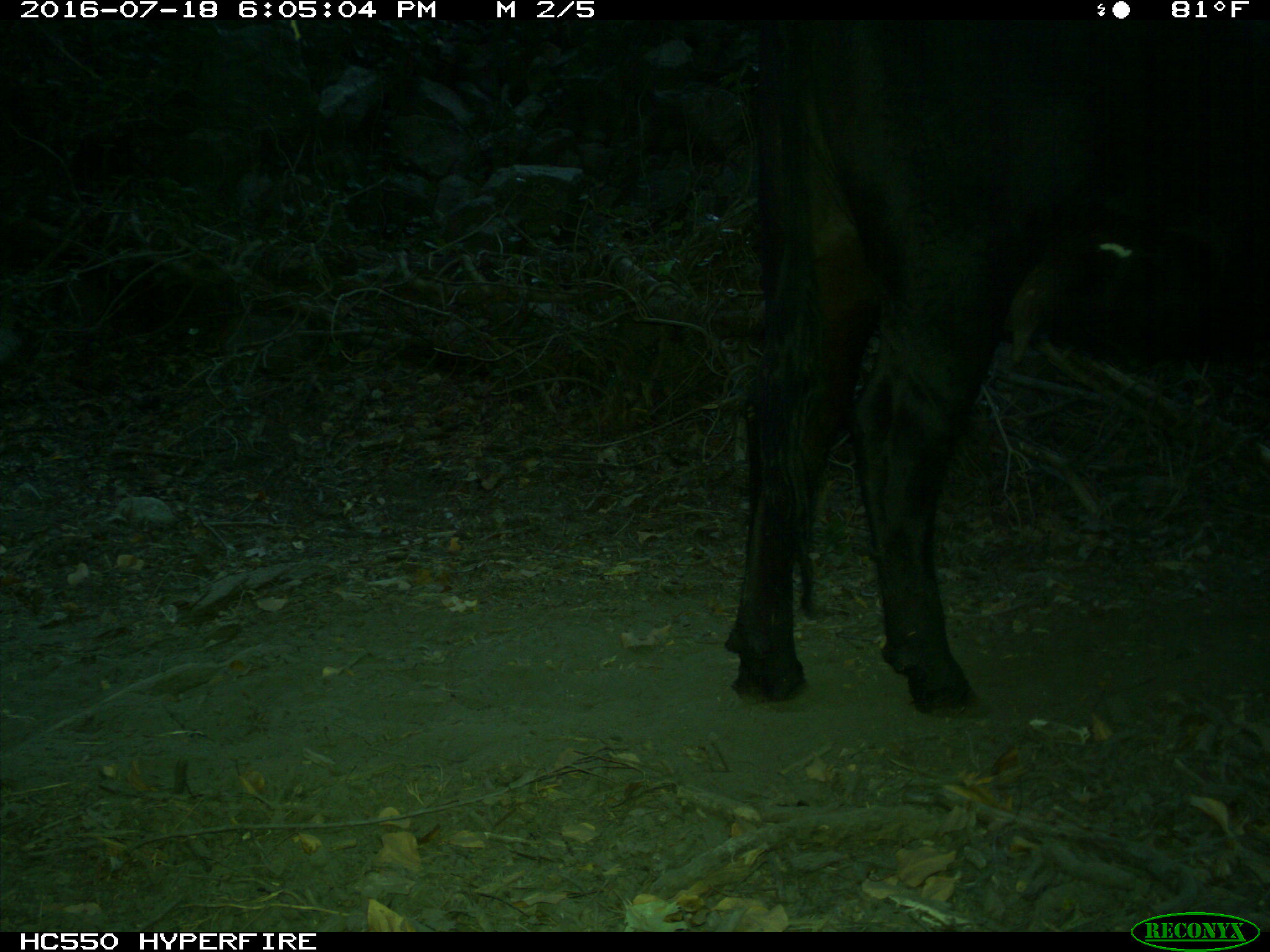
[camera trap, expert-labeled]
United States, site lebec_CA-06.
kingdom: Animalia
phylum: Chordata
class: Mammalia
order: Artiodactyla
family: Bovidae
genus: Bos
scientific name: Bos taurus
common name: domestic cow